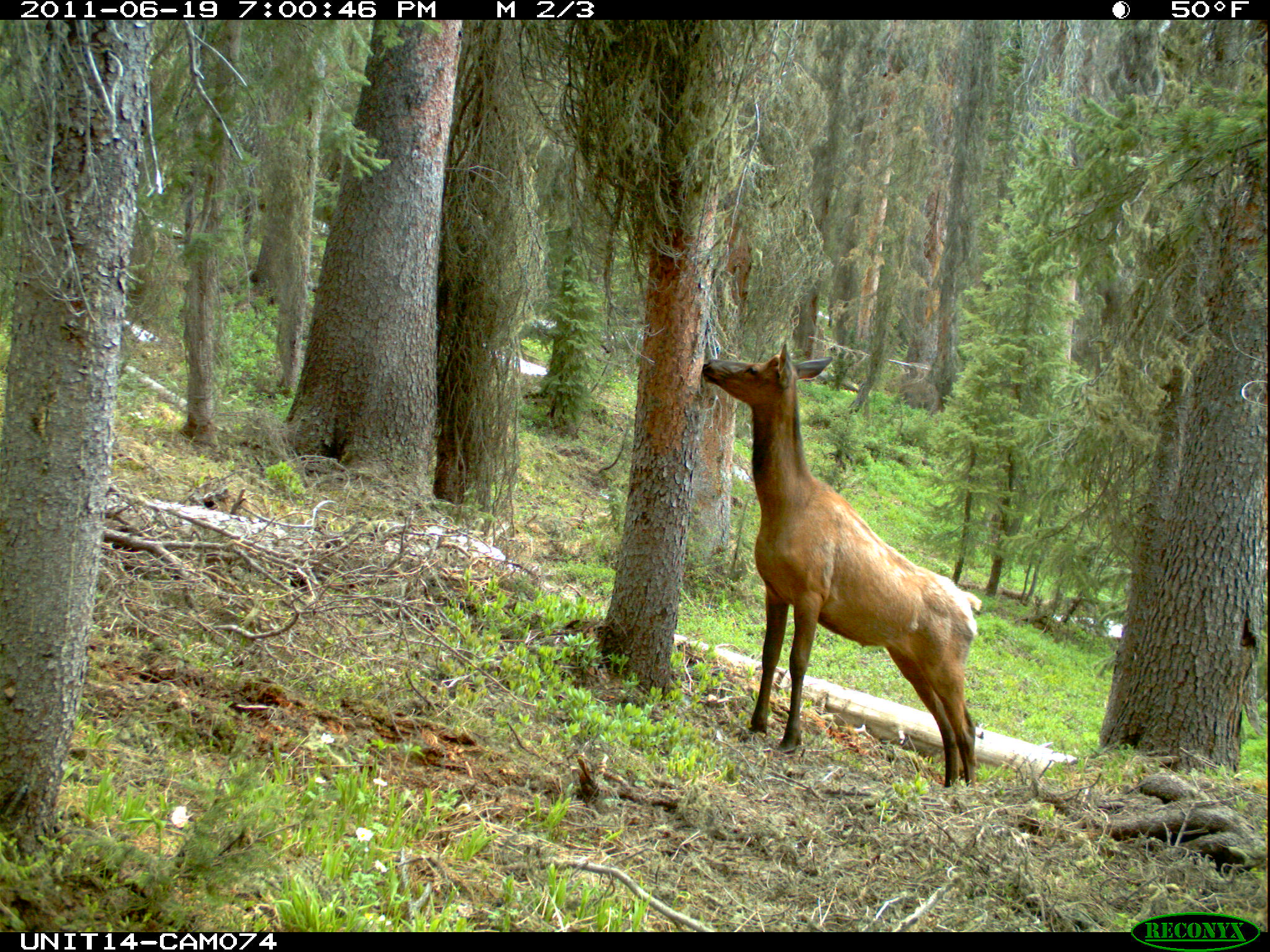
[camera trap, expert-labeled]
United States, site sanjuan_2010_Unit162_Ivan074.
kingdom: Animalia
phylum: Chordata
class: Mammalia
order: Artiodactyla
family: Cervidae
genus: Cervus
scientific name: Cervus elaphus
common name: red deer